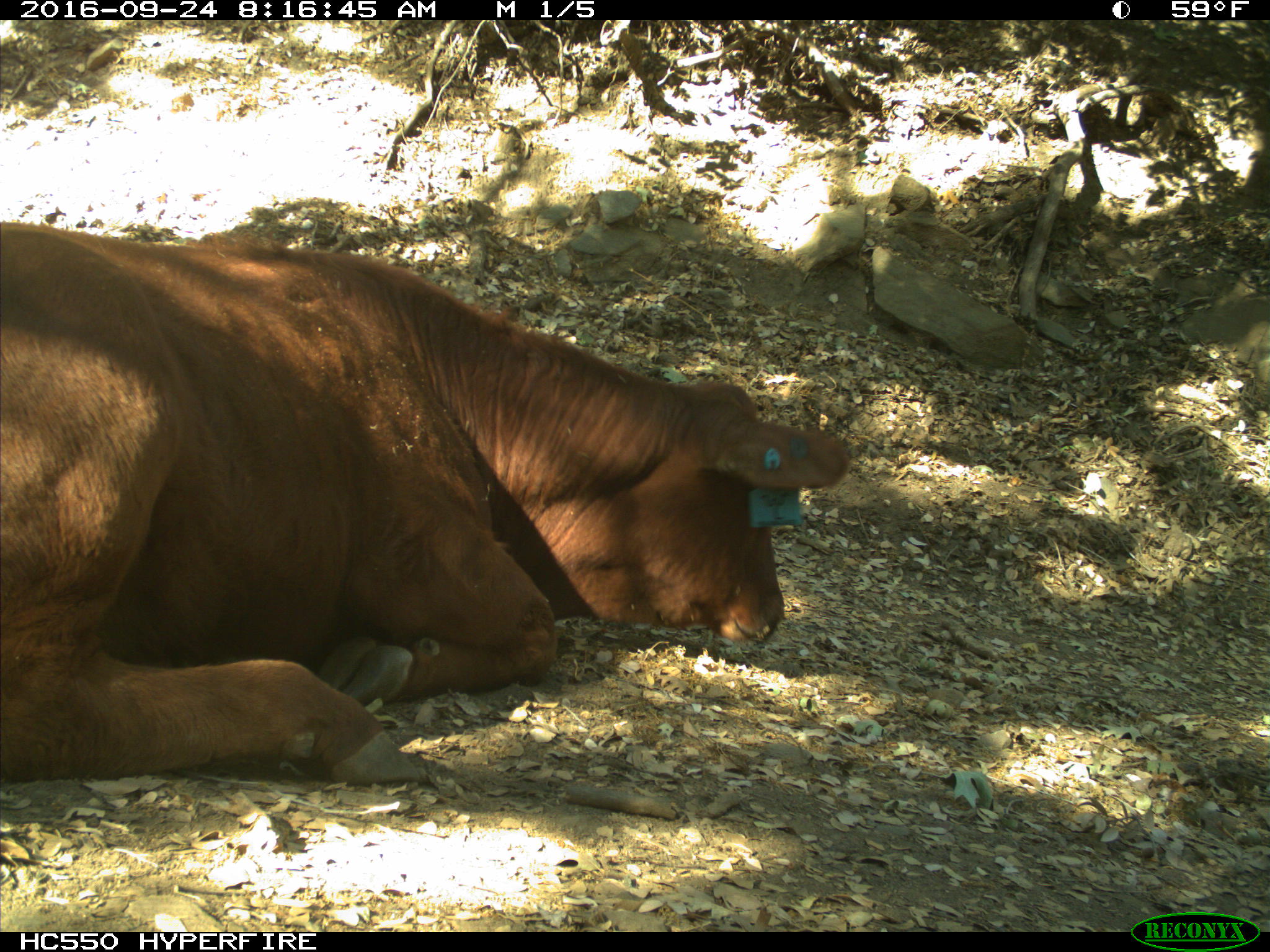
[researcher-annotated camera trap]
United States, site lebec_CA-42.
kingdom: Animalia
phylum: Chordata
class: Mammalia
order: Artiodactyla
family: Bovidae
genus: Bos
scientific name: Bos taurus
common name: domestic cow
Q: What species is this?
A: Bos taurus (domestic cow).